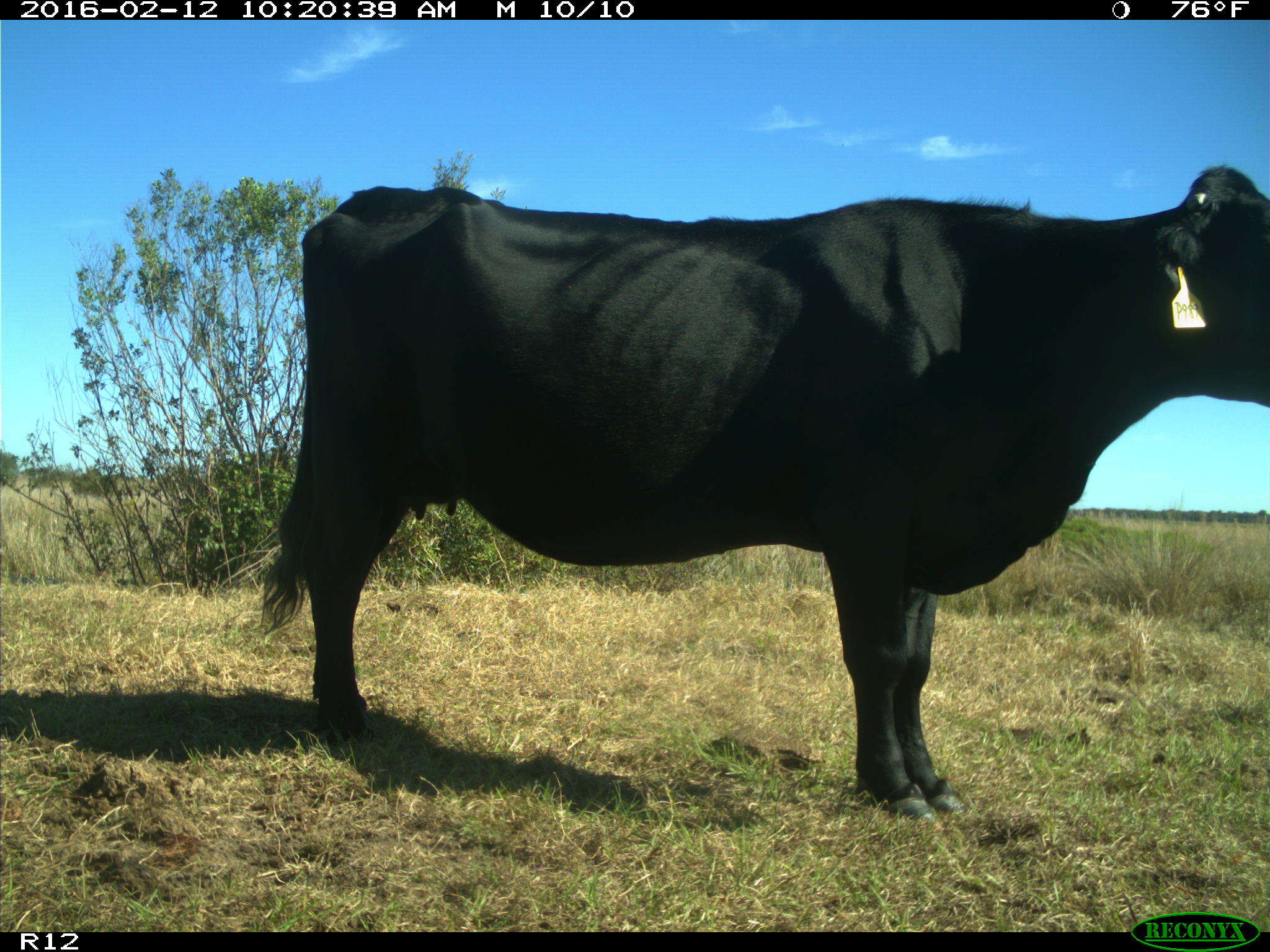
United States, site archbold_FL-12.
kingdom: Animalia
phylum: Chordata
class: Mammalia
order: Artiodactyla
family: Bovidae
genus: Bos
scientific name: Bos taurus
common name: domestic cow